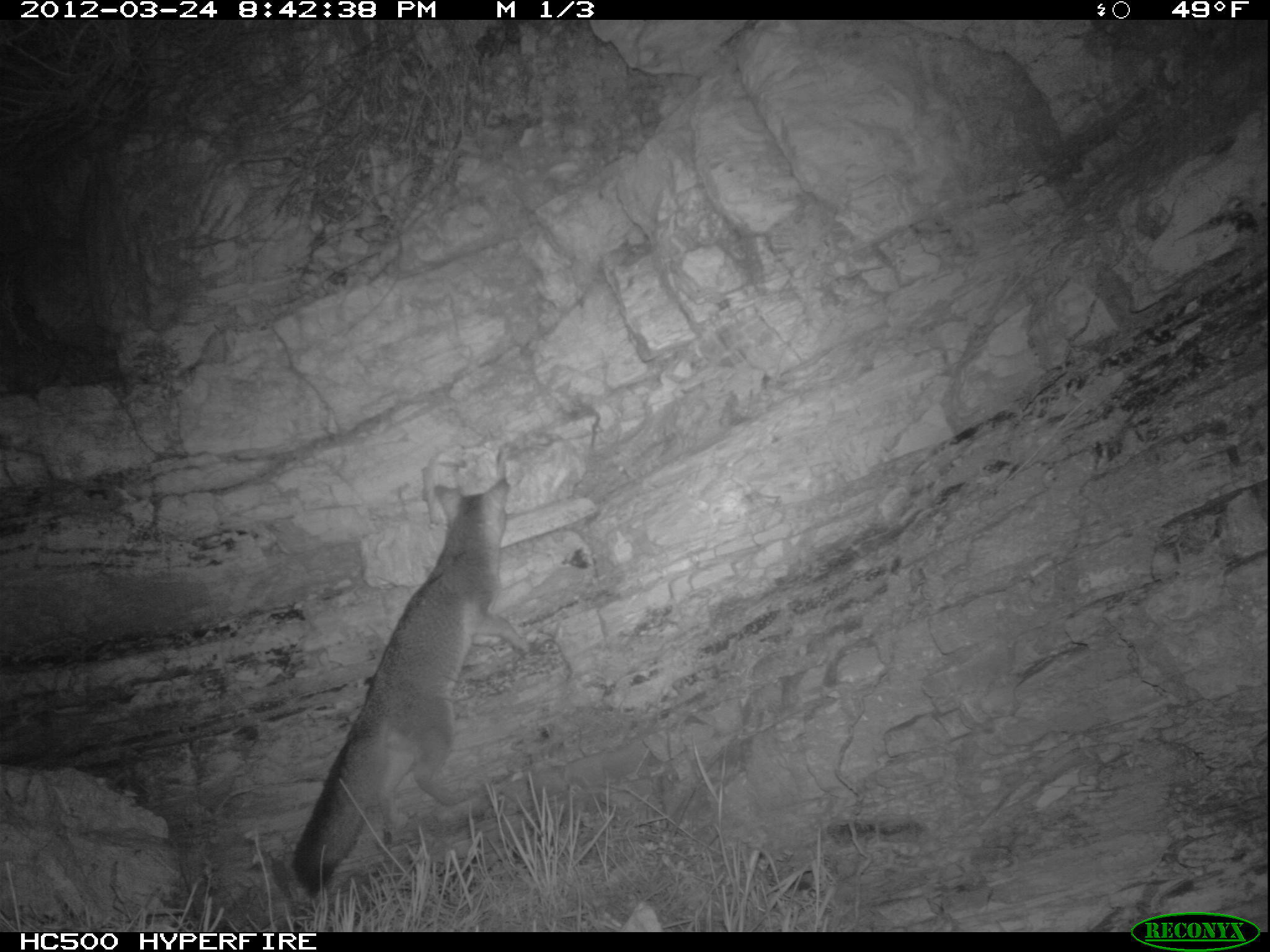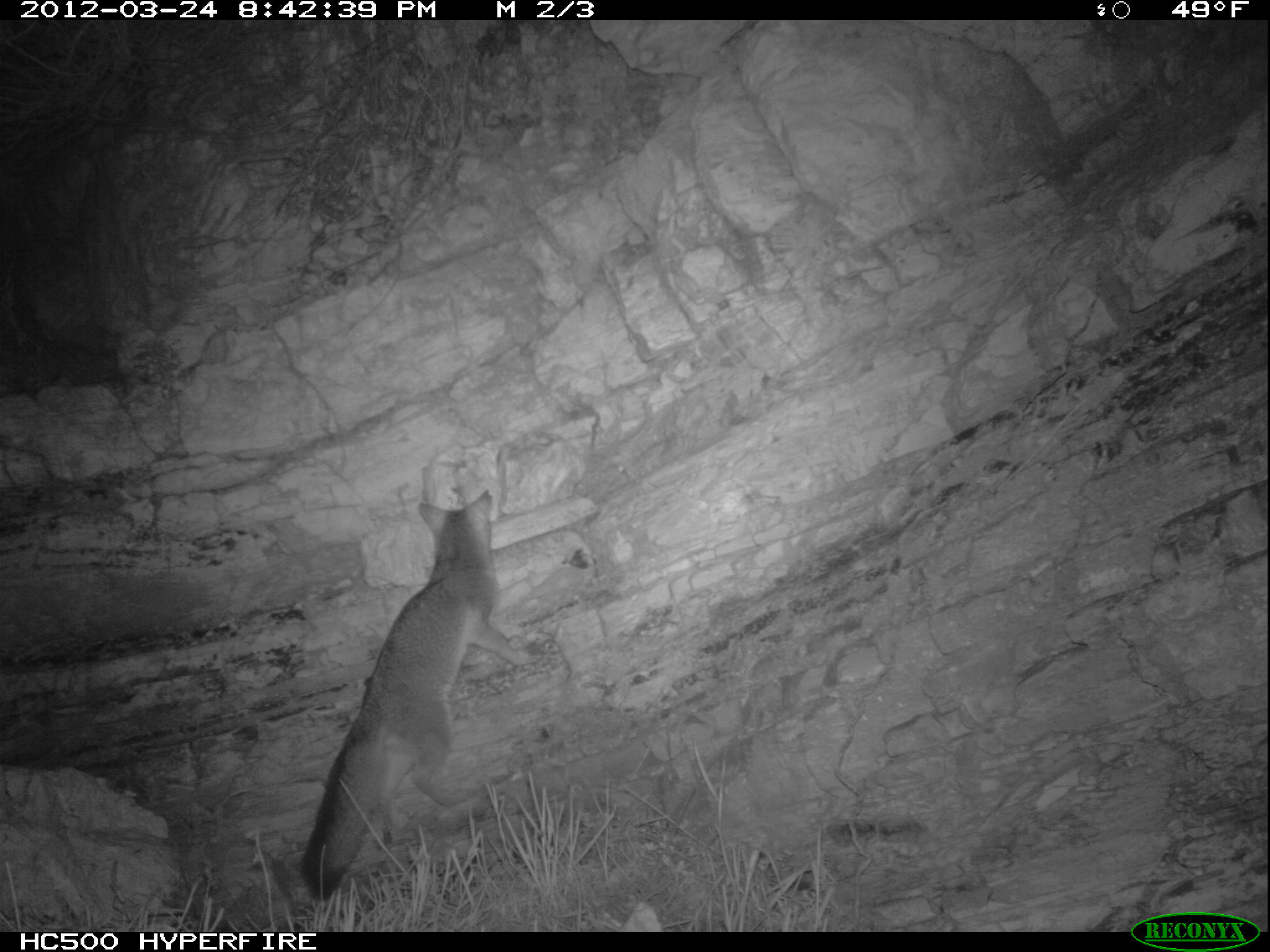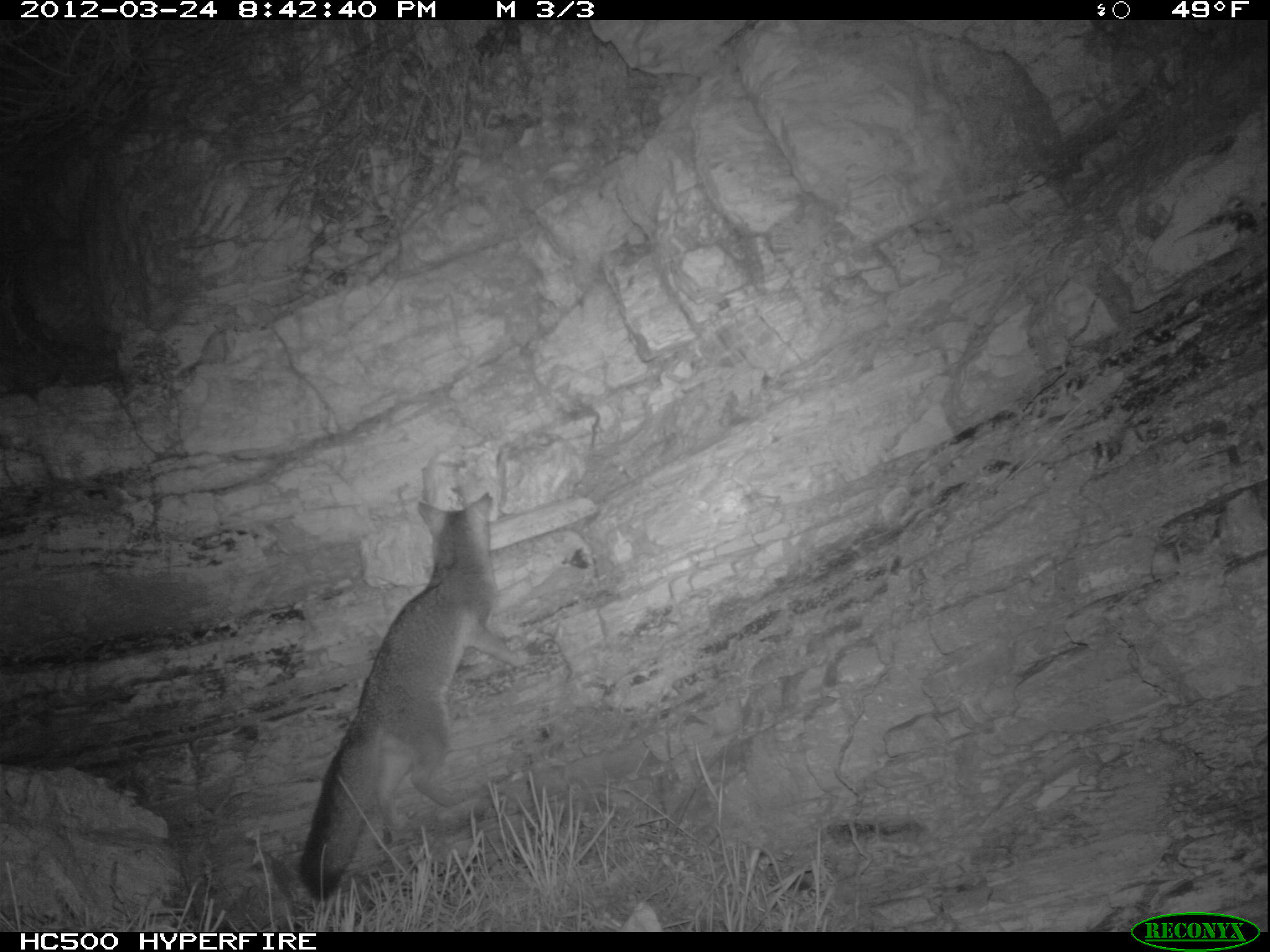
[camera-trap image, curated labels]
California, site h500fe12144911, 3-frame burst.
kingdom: Animalia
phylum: Chordata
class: Mammalia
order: Carnivora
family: Canidae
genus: Urocyon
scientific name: Urocyon littoralis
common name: island fox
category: fox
Fox (island fox) (Urocyon littoralis).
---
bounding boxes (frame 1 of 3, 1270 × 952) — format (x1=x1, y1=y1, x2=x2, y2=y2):
fox: (x1=290, y1=473, x2=533, y2=898)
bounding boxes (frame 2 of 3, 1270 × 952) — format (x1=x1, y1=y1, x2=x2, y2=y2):
fox: (x1=301, y1=488, x2=526, y2=901)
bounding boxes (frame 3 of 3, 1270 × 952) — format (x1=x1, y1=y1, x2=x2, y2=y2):
fox: (x1=297, y1=490, x2=530, y2=901)